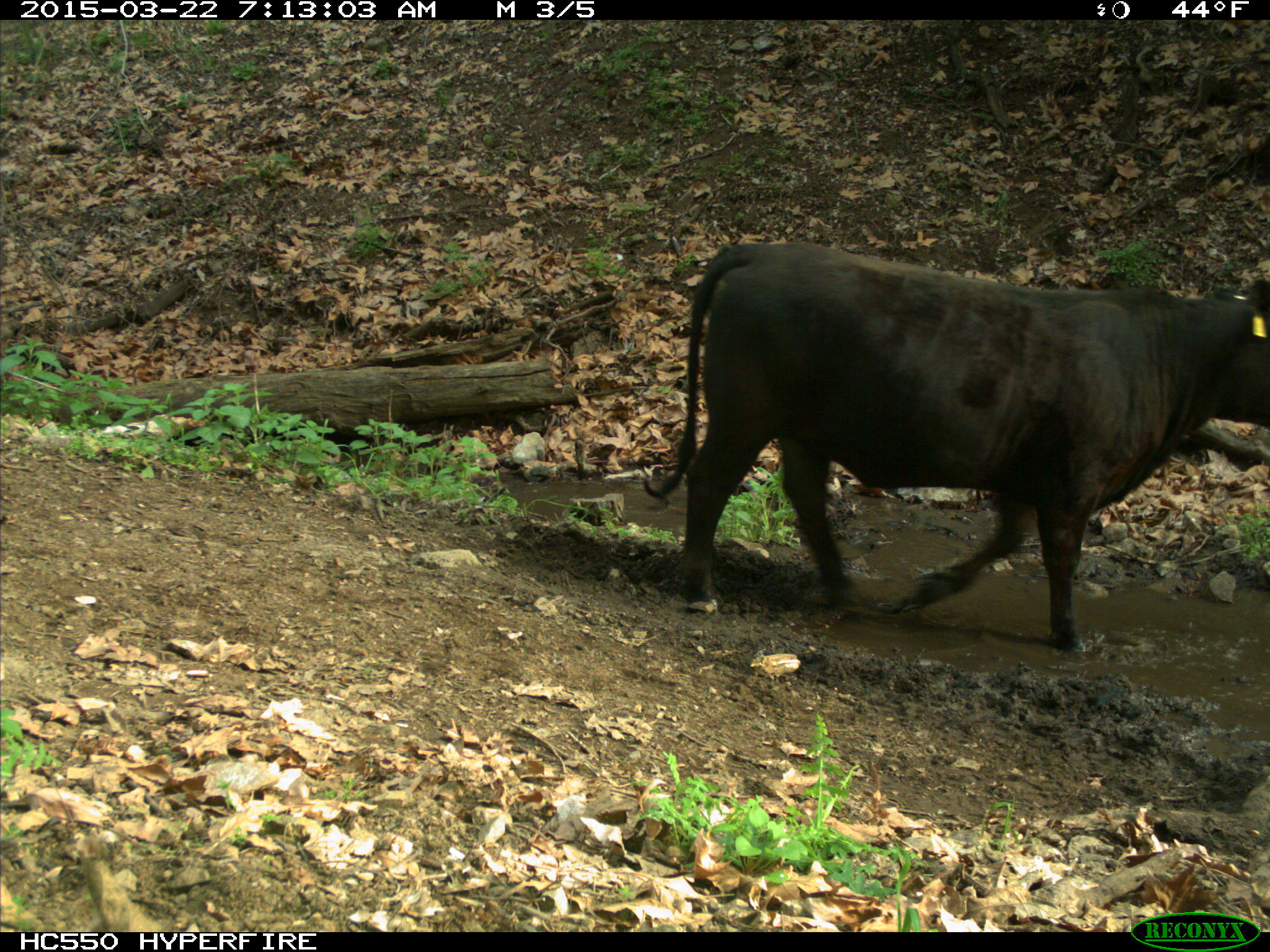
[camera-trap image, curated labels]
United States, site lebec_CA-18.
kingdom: Animalia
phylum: Chordata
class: Mammalia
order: Artiodactyla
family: Bovidae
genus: Bos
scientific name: Bos taurus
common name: domestic cow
Bos taurus (domestic cow).